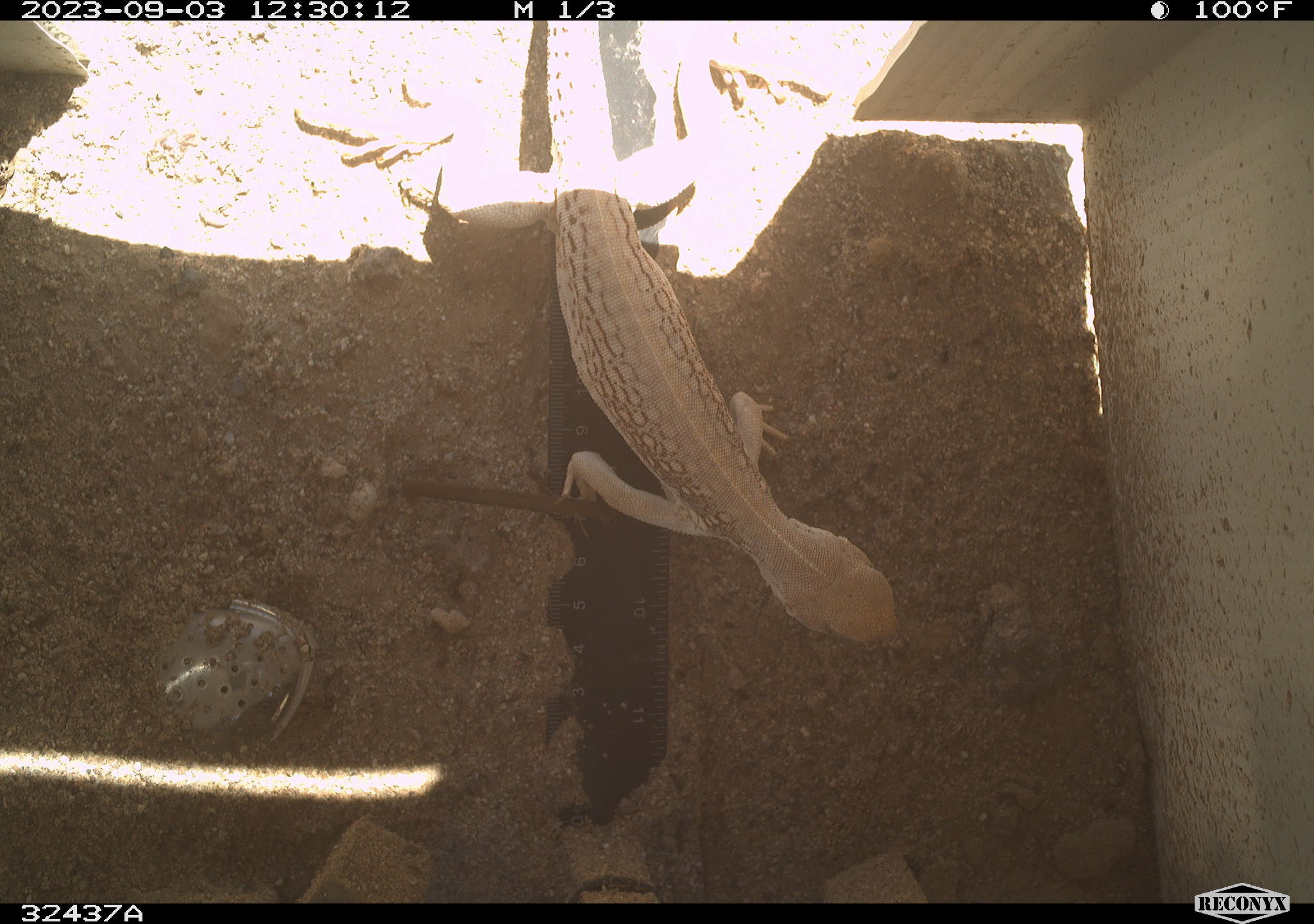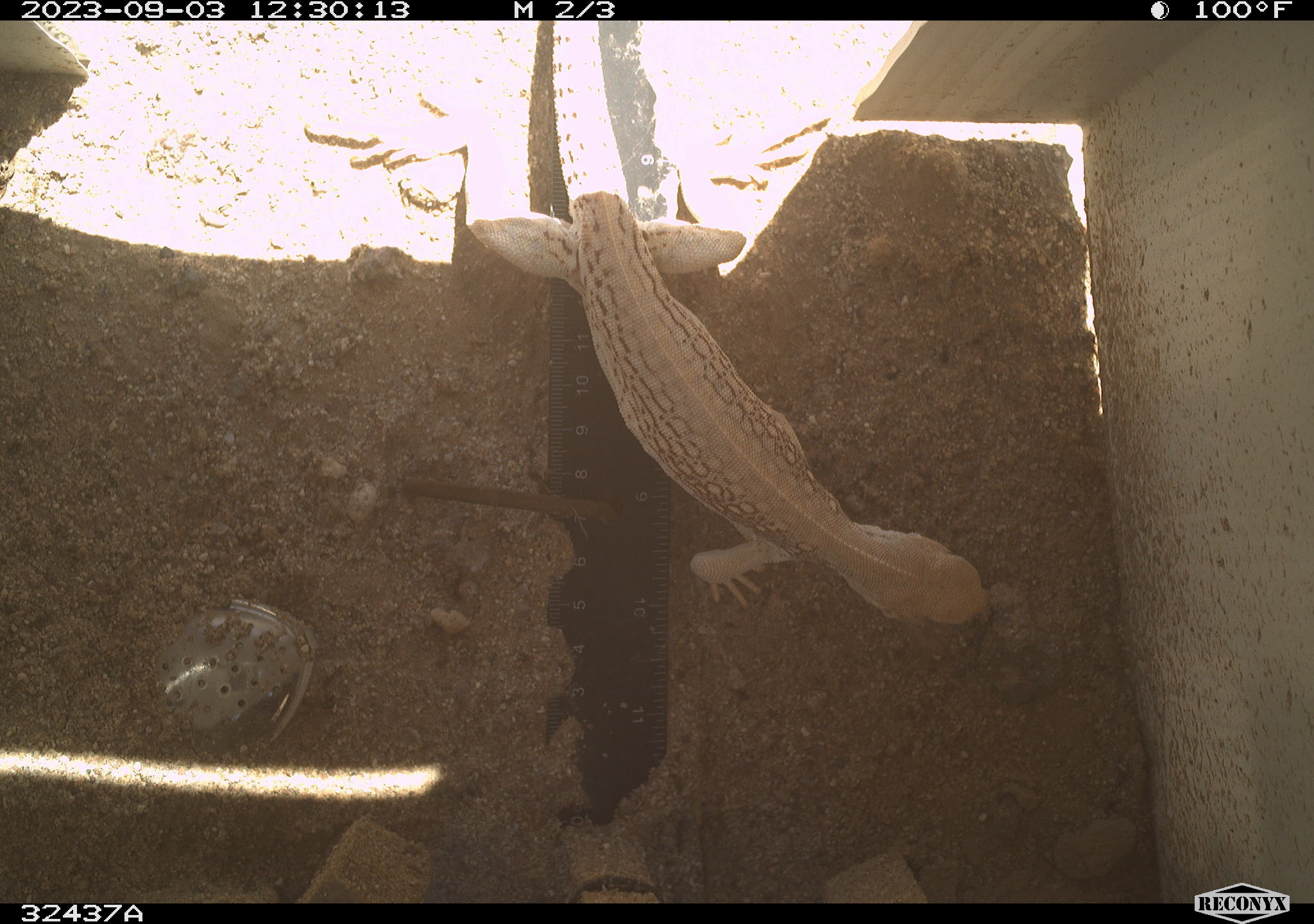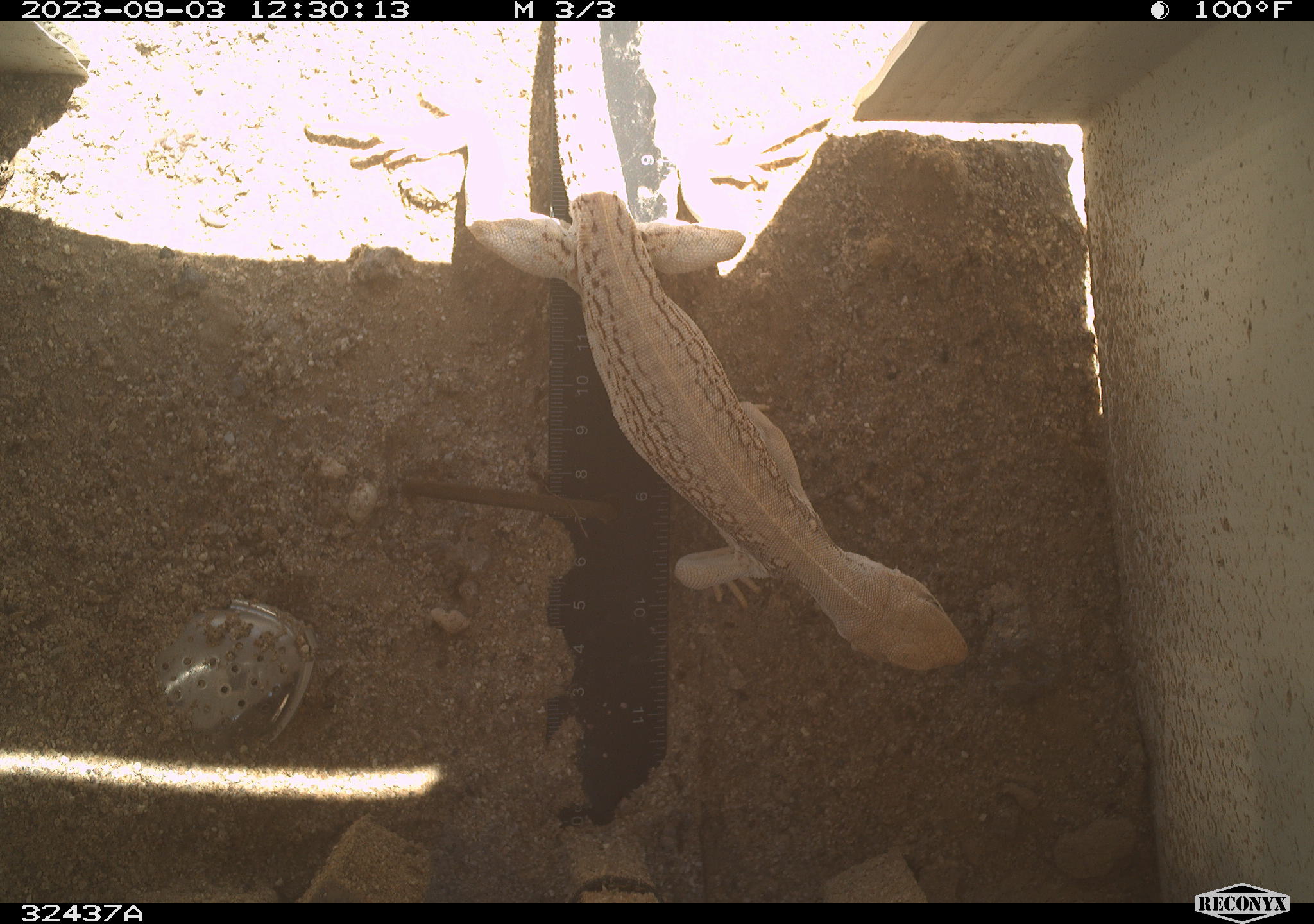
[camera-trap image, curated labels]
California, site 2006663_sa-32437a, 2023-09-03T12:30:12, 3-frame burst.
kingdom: Animalia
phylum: Chordata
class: Reptilia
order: Squamata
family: Iguanidae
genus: Dipsosaurus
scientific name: Dipsosaurus dorsalis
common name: common desert iguana